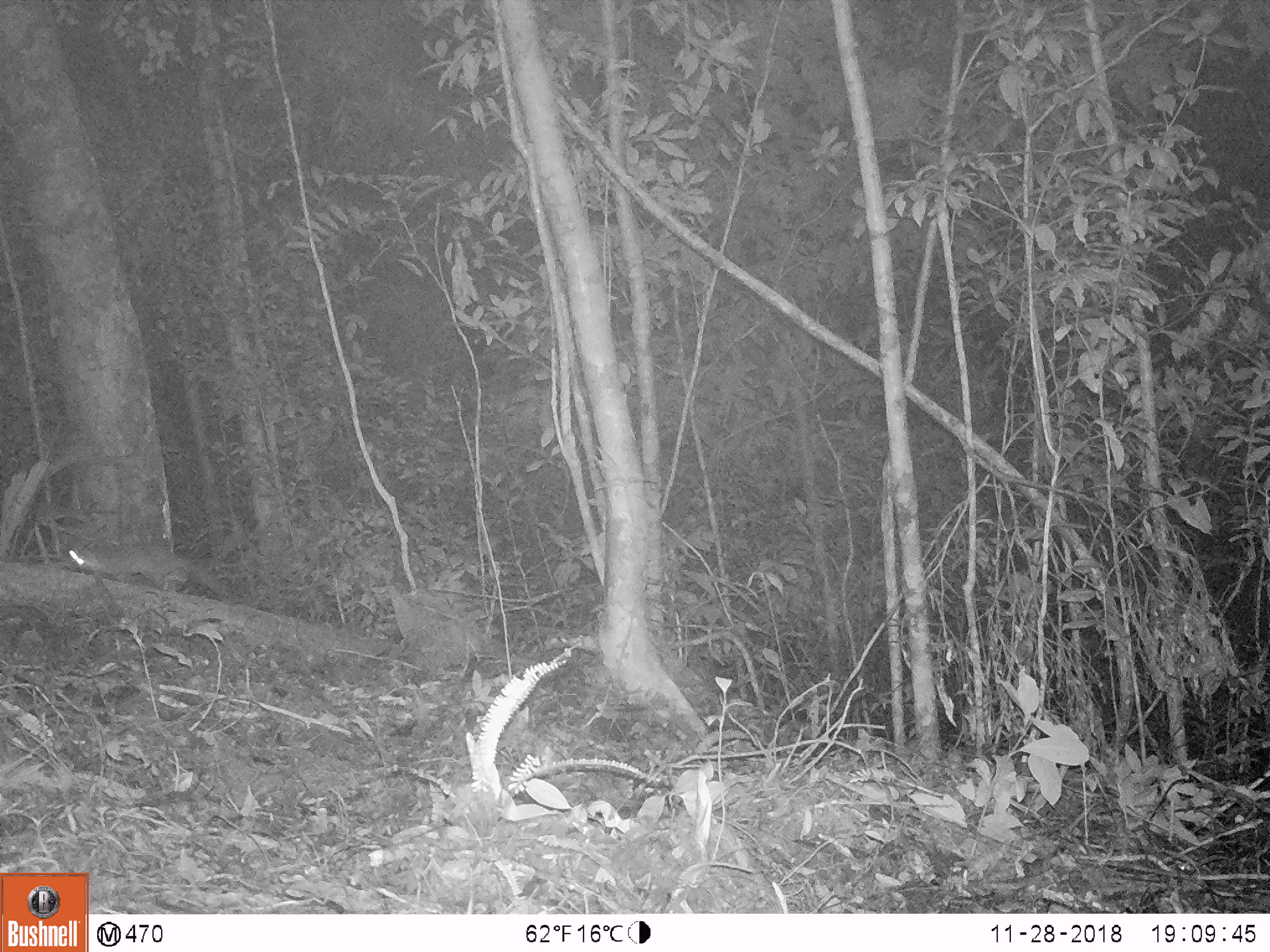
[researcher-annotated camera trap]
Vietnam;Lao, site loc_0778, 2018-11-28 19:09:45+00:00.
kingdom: Animalia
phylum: Chordata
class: Mammalia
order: Carnivora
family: Mustelidae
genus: Melogale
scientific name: Melogale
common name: ferret badger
Ferret badger (Melogale). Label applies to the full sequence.